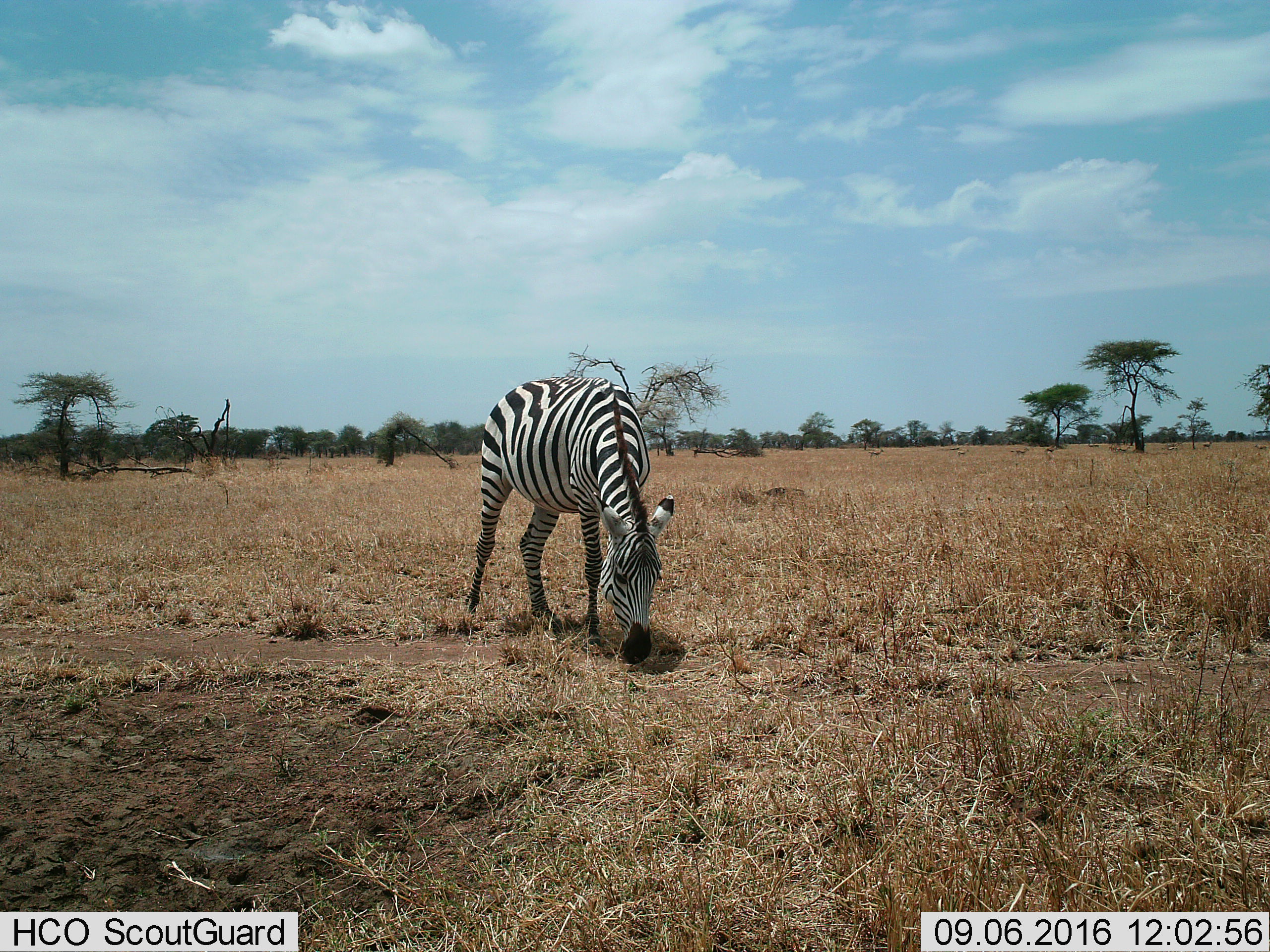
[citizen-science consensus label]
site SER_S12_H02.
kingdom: Animalia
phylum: Chordata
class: Mammalia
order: Perissodactyla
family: Equidae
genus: Equus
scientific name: Equus quagga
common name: plains zebra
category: zebraplains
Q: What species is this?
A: Zebraplains (plains zebra) (Equus quagga).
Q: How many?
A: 1.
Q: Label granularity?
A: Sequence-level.